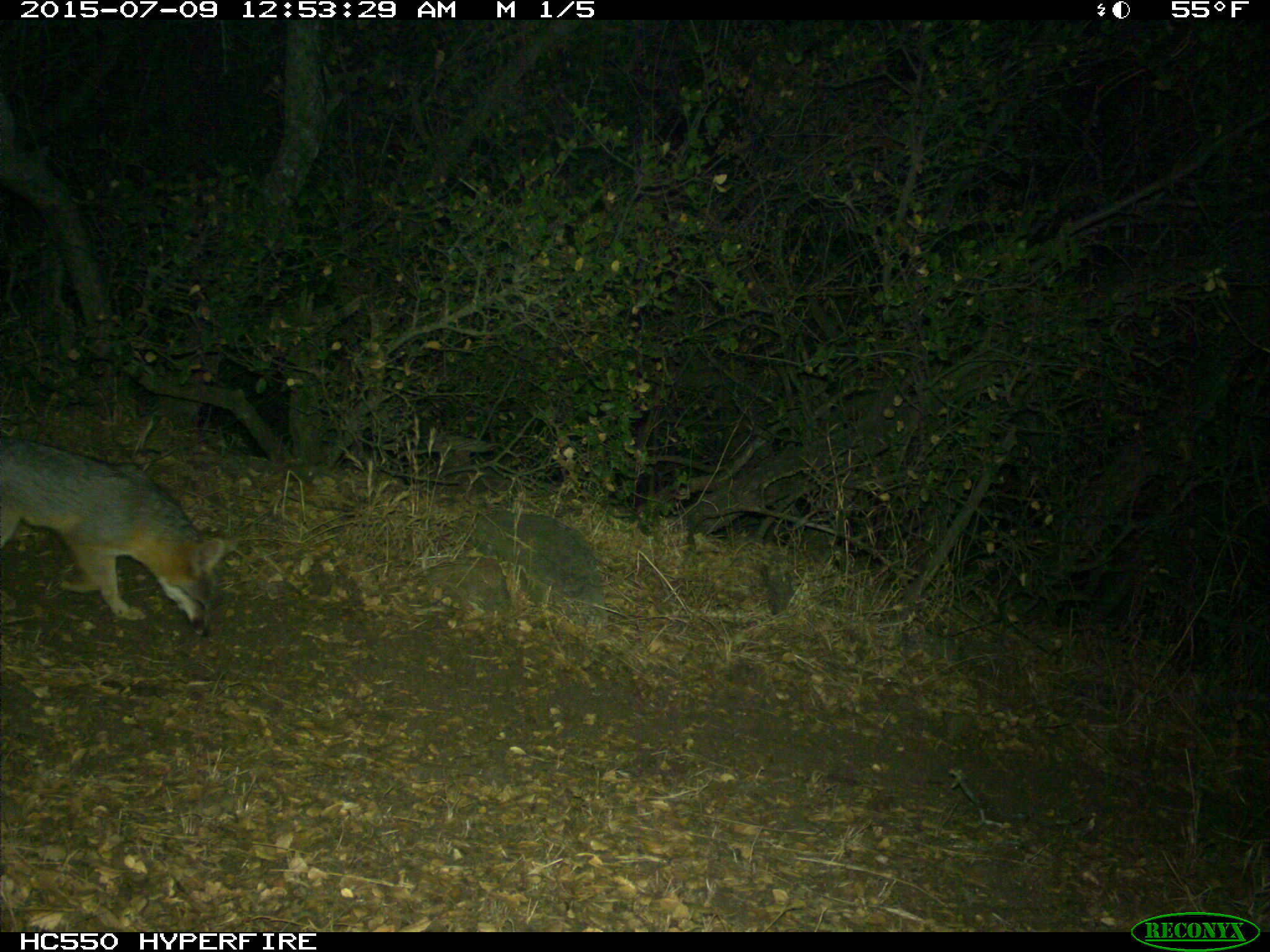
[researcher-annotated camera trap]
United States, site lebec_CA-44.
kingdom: Animalia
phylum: Chordata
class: Mammalia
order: Carnivora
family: Canidae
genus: Urocyon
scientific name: Urocyon cinereoargenteus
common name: gray fox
Urocyon cinereoargenteus (gray fox).